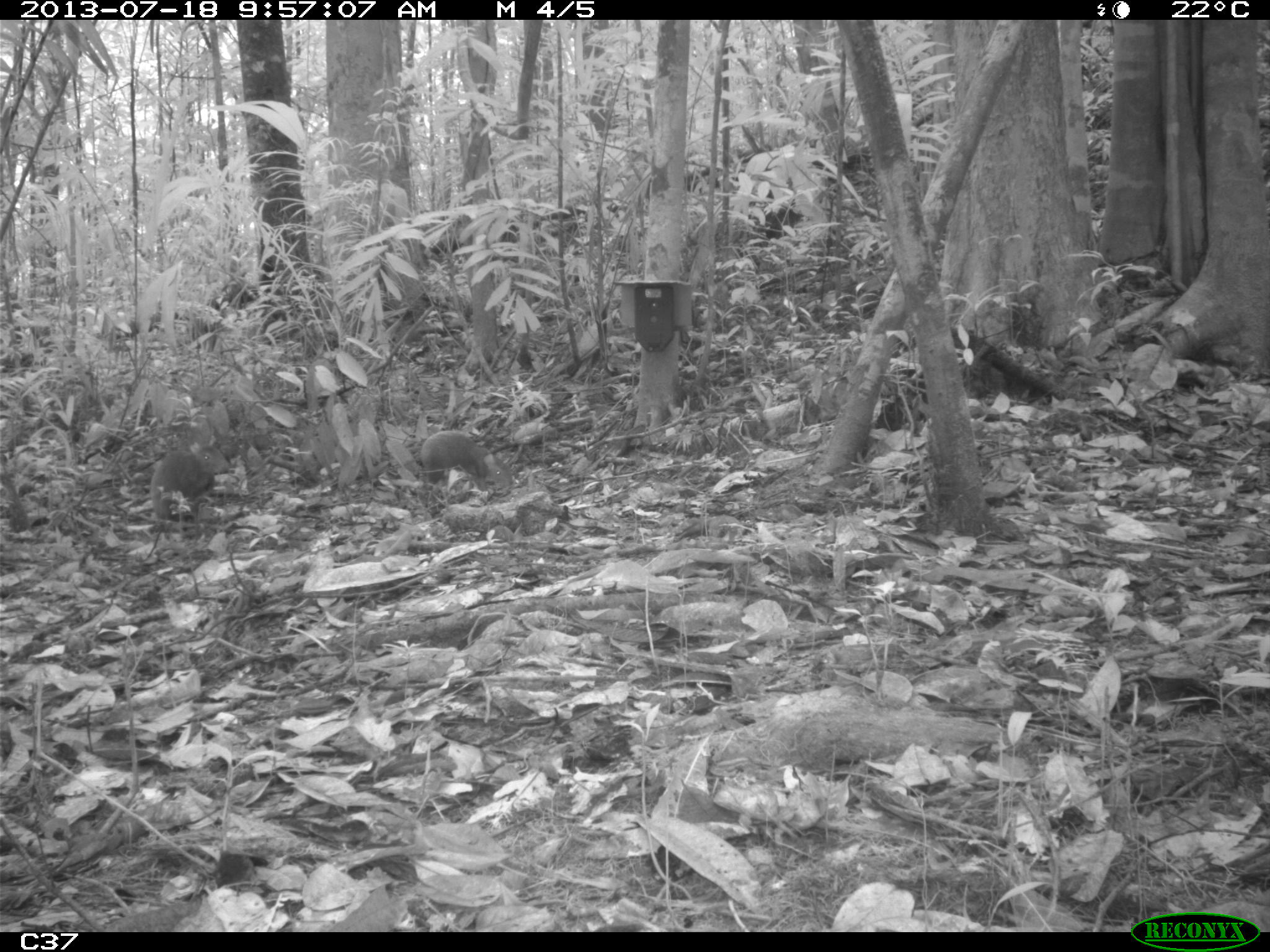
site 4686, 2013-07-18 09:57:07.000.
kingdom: Animalia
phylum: Chordata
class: Mammalia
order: Rodentia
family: Dasyproctidae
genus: Dasyprocta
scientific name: Dasyprocta leporina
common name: red-rumped agouti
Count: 2.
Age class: adult.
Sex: male.